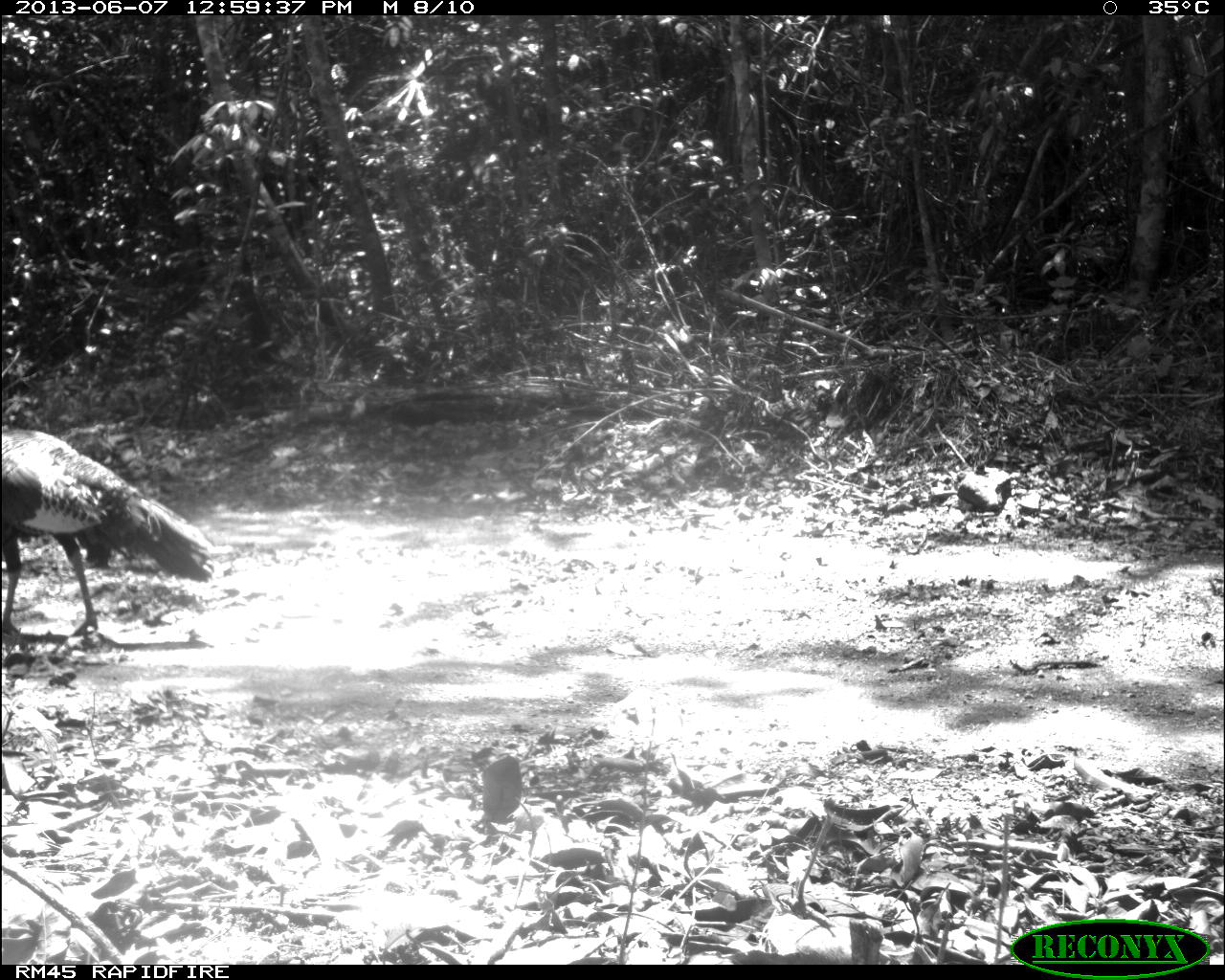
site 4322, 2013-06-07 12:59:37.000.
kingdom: Animalia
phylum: Chordata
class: Aves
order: Galliformes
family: Phasianidae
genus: Meleagris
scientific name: Meleagris ocellata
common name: ocellated turkey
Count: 1.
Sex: male.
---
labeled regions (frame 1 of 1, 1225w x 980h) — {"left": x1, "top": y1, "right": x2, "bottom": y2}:
meleagris ocellata: {"left": 0, "top": 426, "right": 215, "bottom": 636}